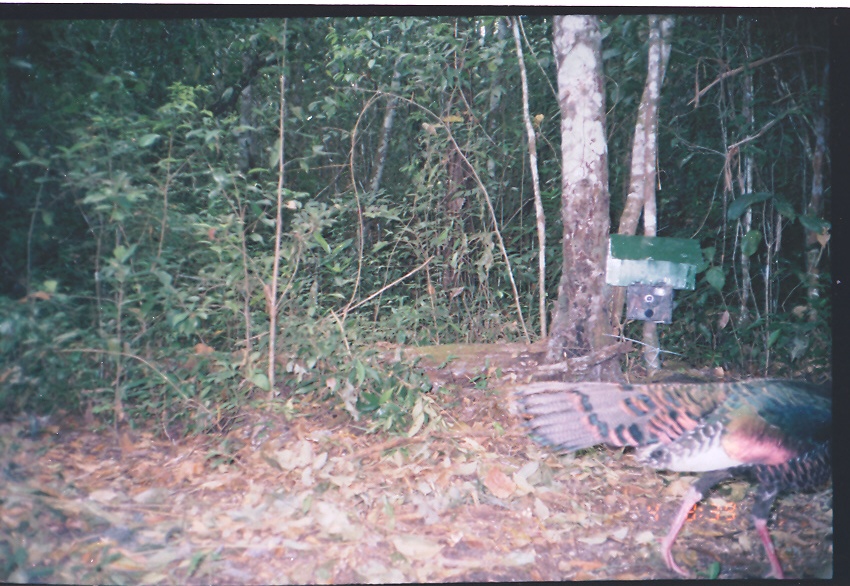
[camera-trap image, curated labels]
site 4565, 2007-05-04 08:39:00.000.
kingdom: Animalia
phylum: Chordata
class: Aves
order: Galliformes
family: Phasianidae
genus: Meleagris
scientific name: Meleagris ocellata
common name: ocellated turkey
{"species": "Meleagris ocellata (ocellated turkey)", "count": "1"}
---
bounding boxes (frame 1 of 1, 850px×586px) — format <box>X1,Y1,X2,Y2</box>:
meleagris ocellata: <box>515,377,832,578</box>